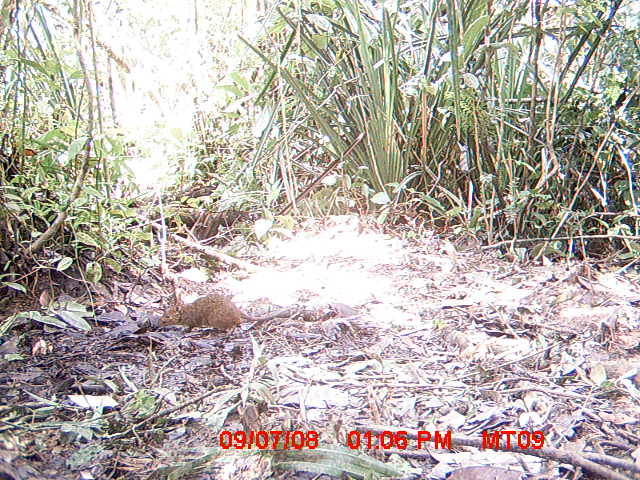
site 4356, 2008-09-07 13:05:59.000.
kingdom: Animalia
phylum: Chordata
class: Mammalia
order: Rodentia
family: Nesomyidae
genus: Nesomys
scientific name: Nesomys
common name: nesomys rodents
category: nesomys sp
Nesomys sp (nesomys rodents) (Nesomys), count 1.